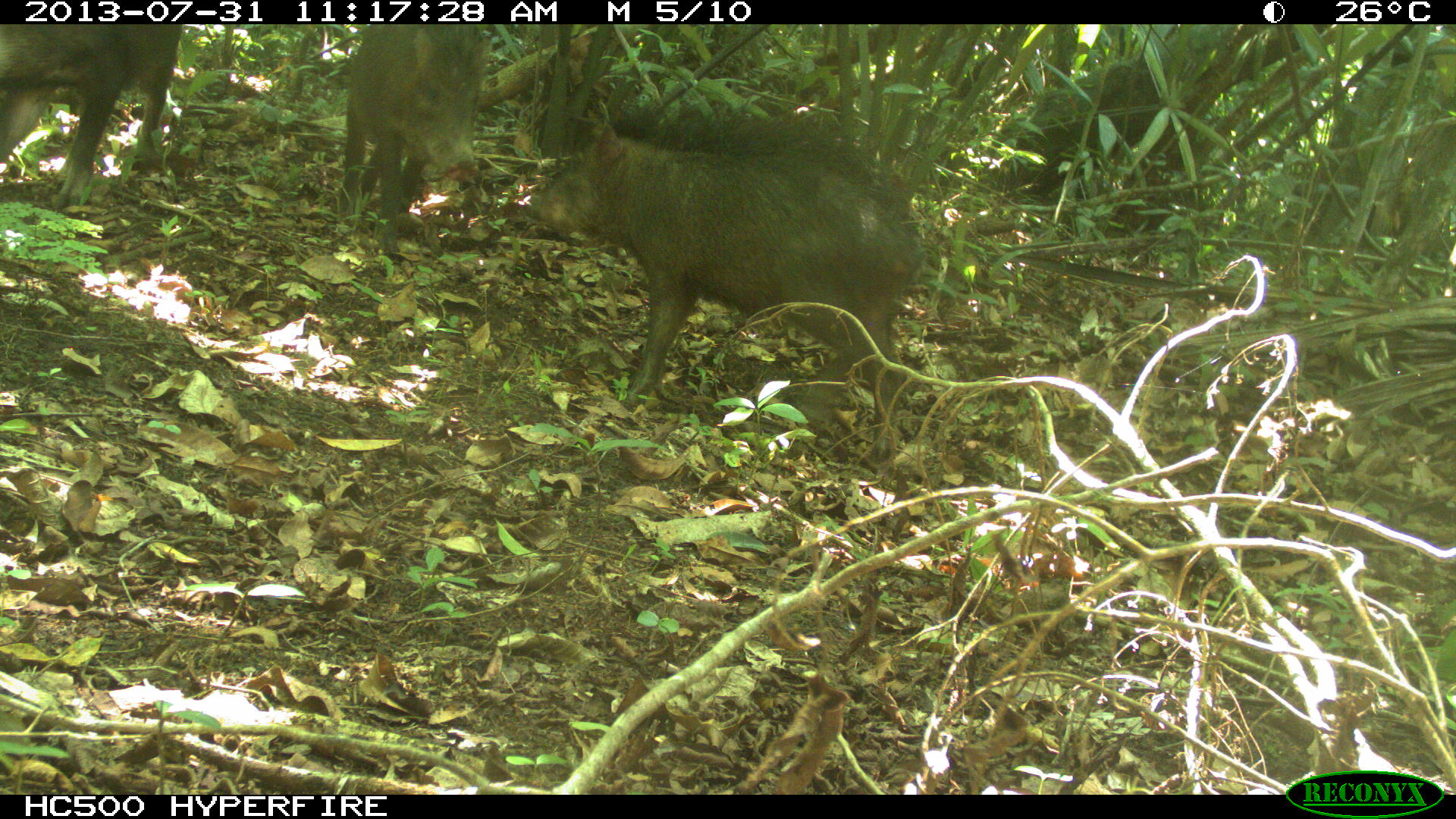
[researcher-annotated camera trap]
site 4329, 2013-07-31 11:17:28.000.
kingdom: Animalia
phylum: Chordata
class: Mammalia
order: Artiodactyla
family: Tayassuidae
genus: Tayassu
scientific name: Tayassu pecari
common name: white-lipped peccary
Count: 1.